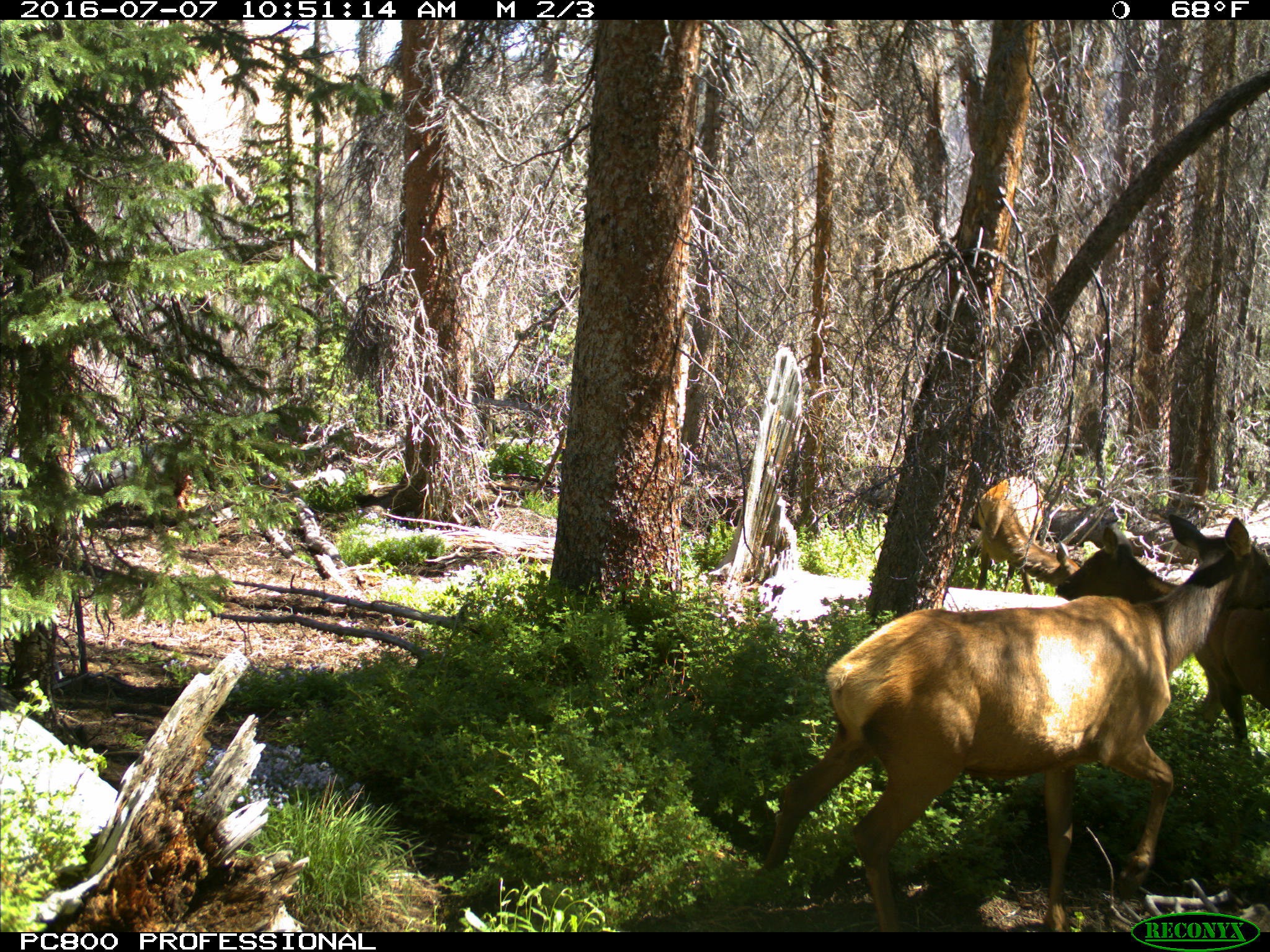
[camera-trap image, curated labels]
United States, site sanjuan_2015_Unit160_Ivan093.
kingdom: Animalia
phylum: Chordata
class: Mammalia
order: Artiodactyla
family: Cervidae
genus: Cervus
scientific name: Cervus elaphus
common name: red deer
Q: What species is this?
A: Cervus elaphus (red deer).